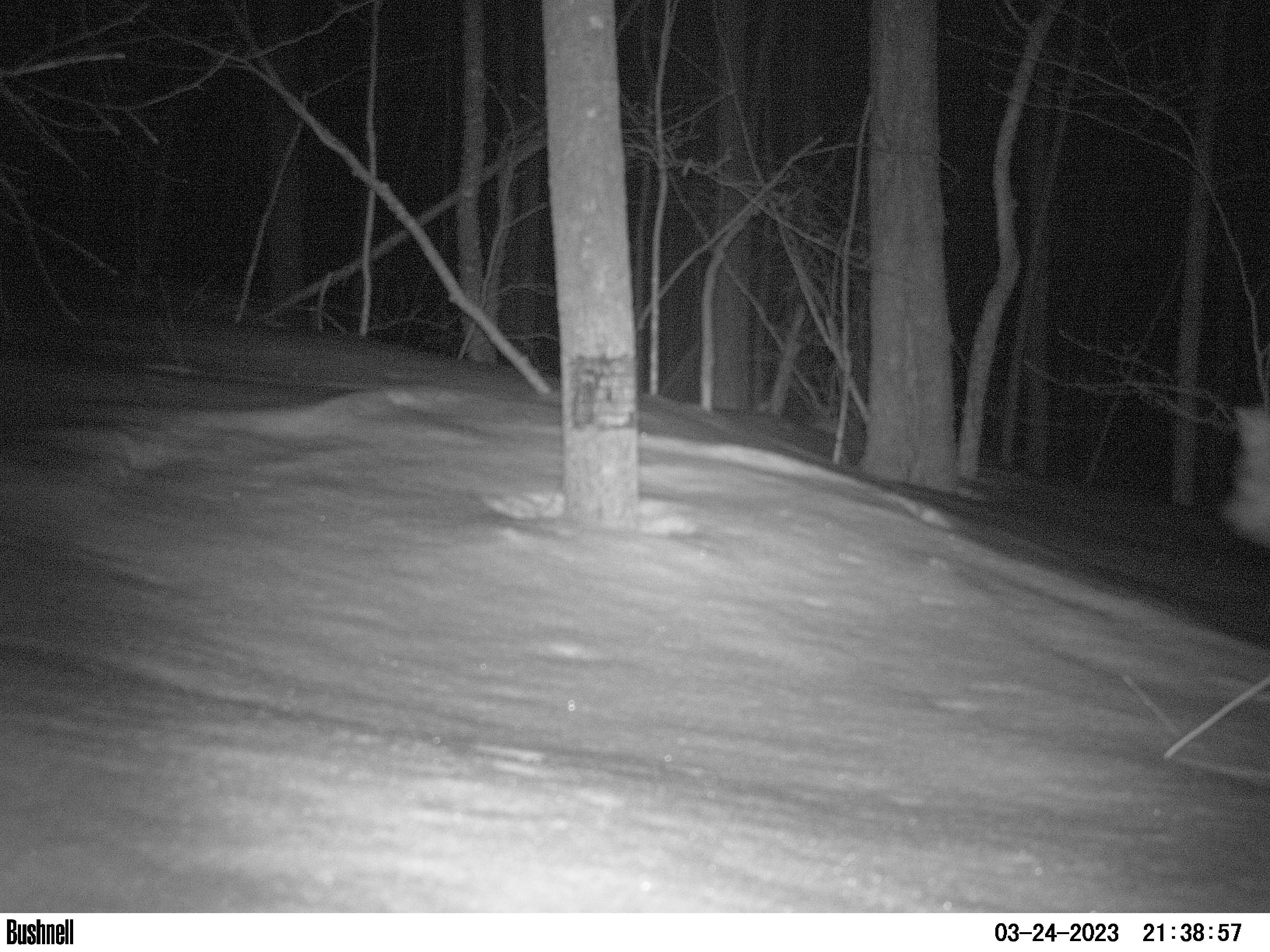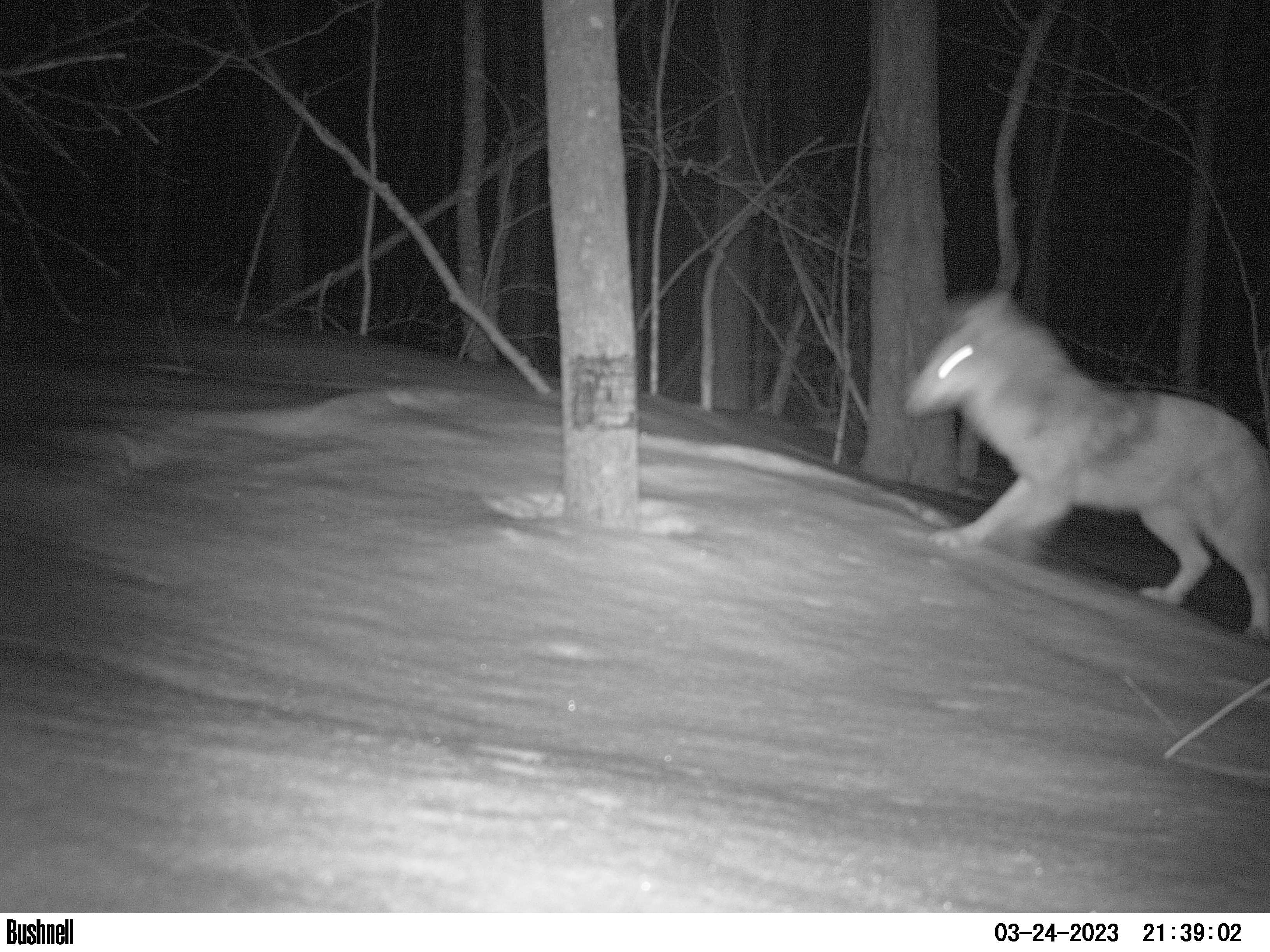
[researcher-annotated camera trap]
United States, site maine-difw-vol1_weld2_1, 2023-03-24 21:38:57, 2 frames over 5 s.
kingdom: Animalia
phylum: Chordata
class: Mammalia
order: Carnivora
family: Canidae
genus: Canis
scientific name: Canis latrans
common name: coyote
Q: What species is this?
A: Coyote (Canis latrans).